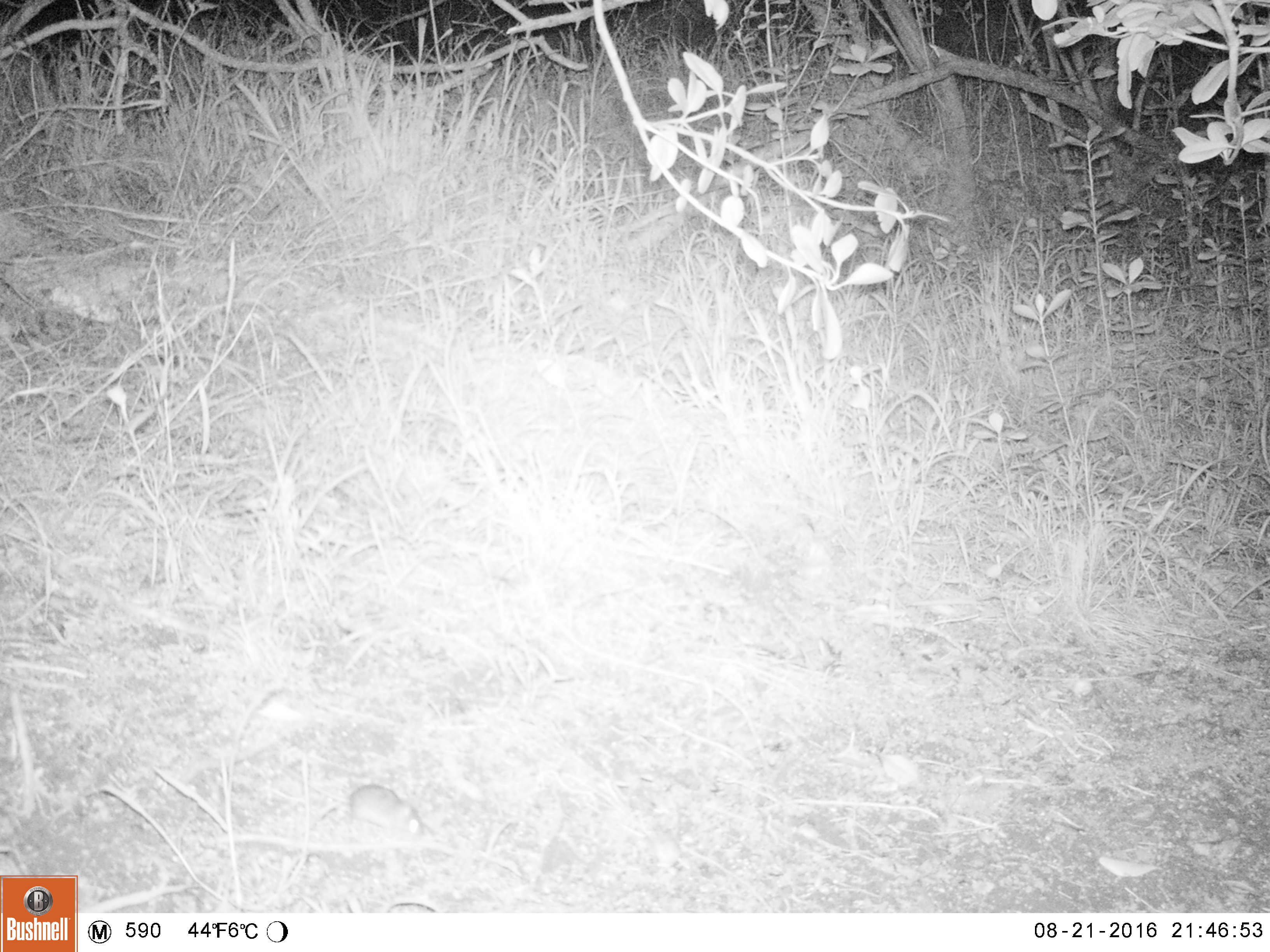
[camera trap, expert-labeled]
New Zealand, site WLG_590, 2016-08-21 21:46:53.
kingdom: Animalia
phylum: Chordata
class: Mammalia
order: Rodentia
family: Muridae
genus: Mus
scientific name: Mus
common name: mouse